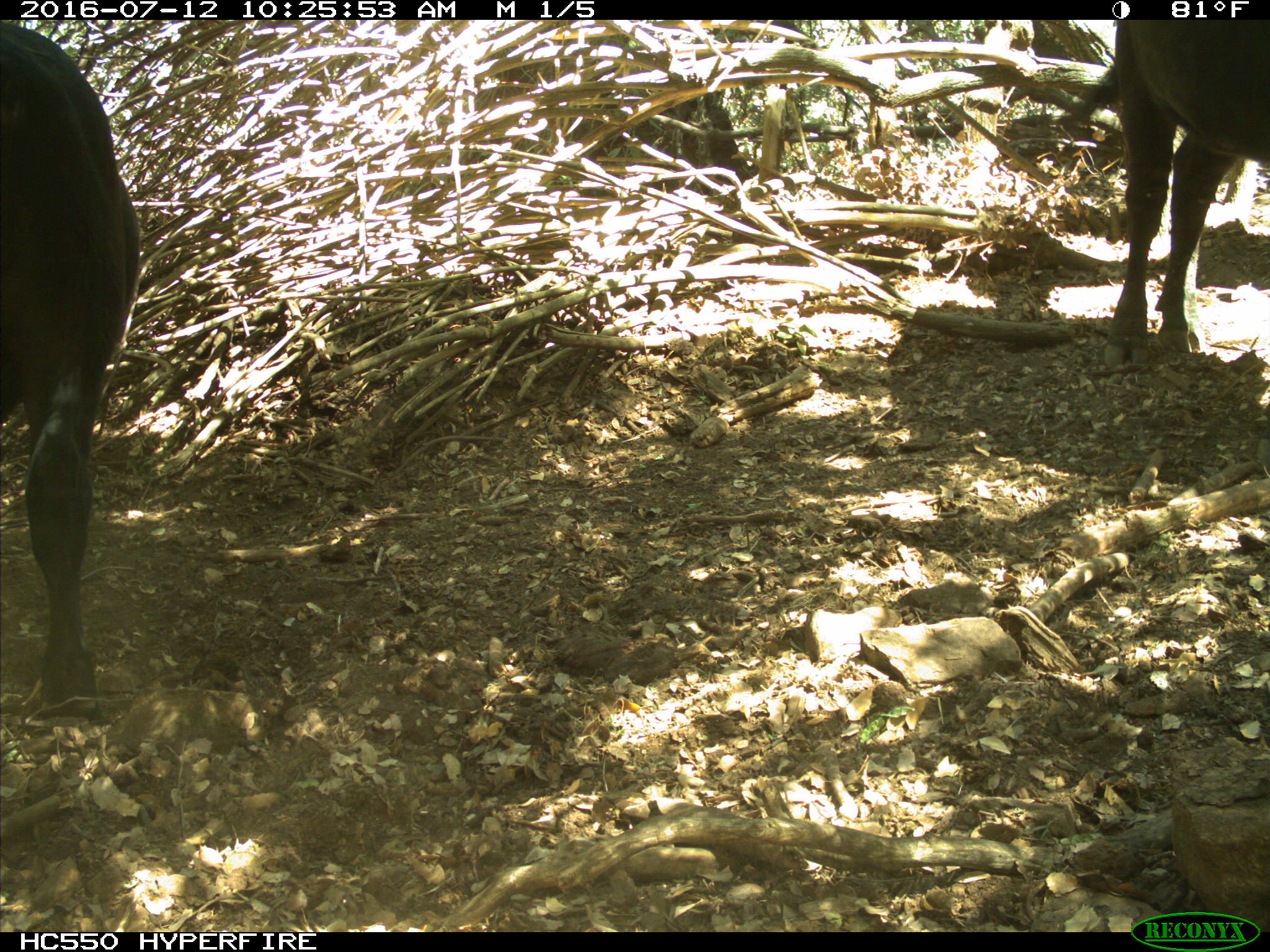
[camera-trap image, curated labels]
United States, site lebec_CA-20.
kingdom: Animalia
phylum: Chordata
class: Mammalia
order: Artiodactyla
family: Bovidae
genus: Bos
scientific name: Bos taurus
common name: domestic cow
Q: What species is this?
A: Bos taurus (domestic cow).